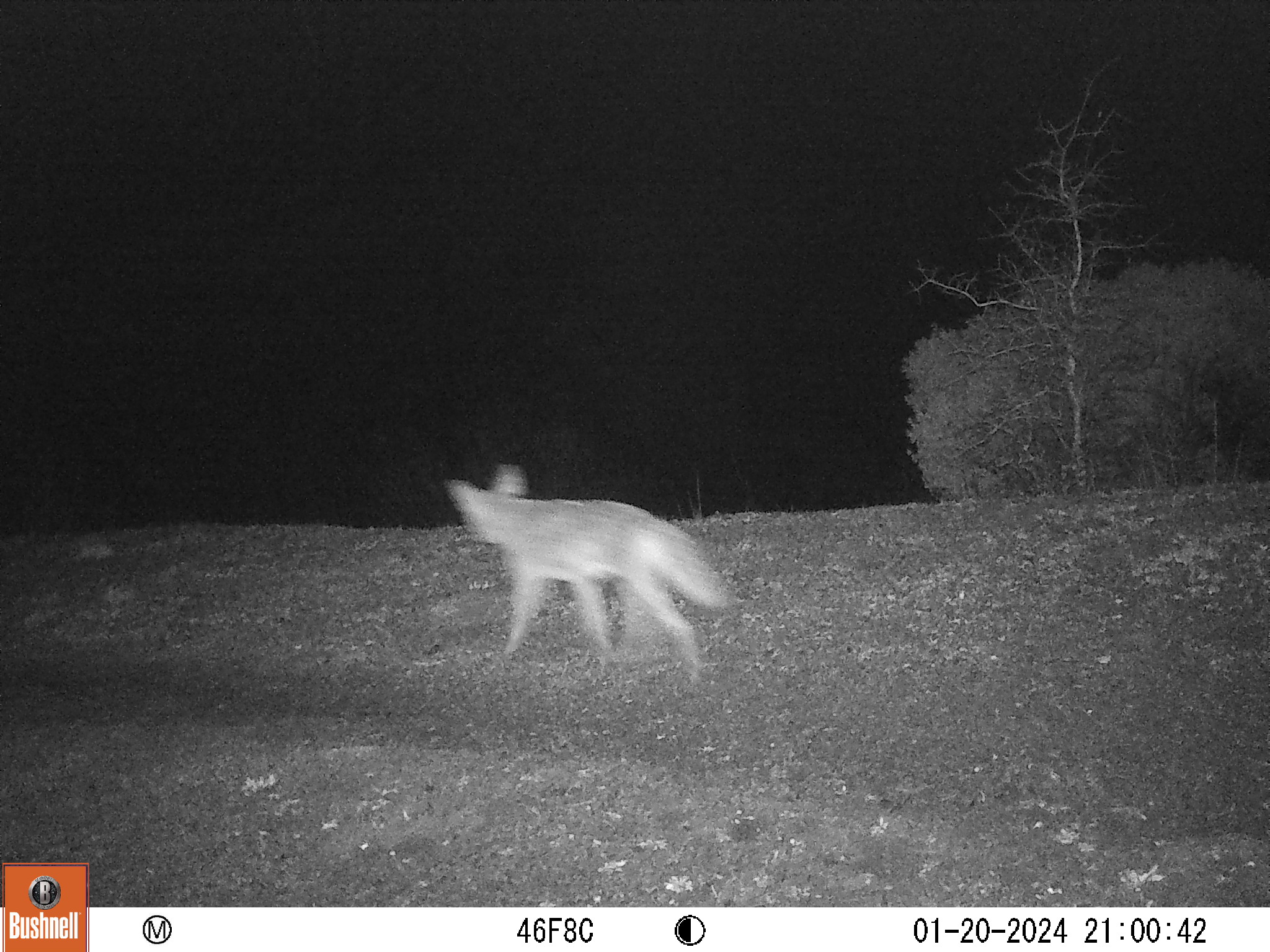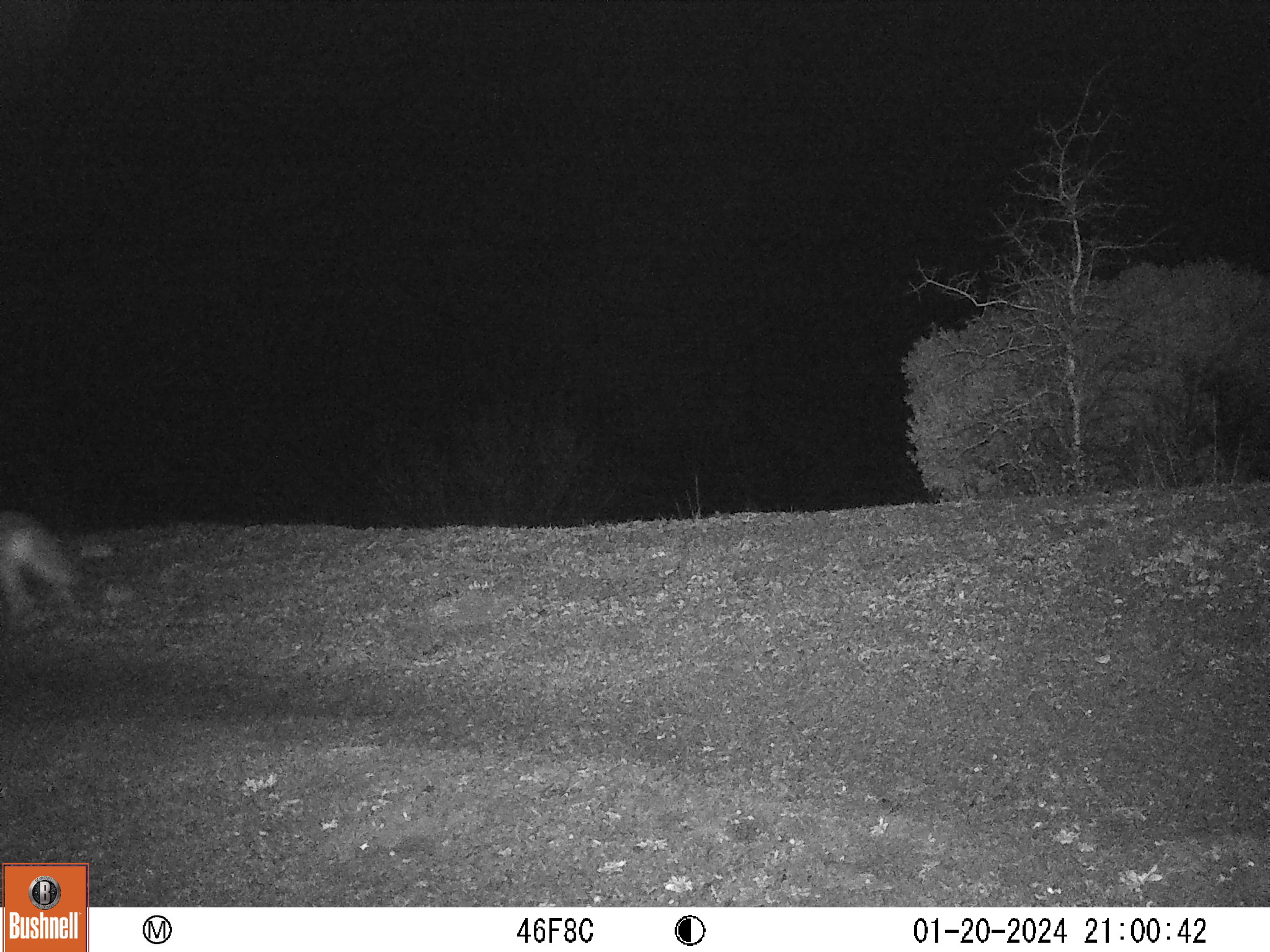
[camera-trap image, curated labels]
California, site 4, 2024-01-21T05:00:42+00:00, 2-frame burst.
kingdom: Animalia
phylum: Chordata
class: Mammalia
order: Carnivora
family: Canidae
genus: Canis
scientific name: Canis latrans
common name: coyote